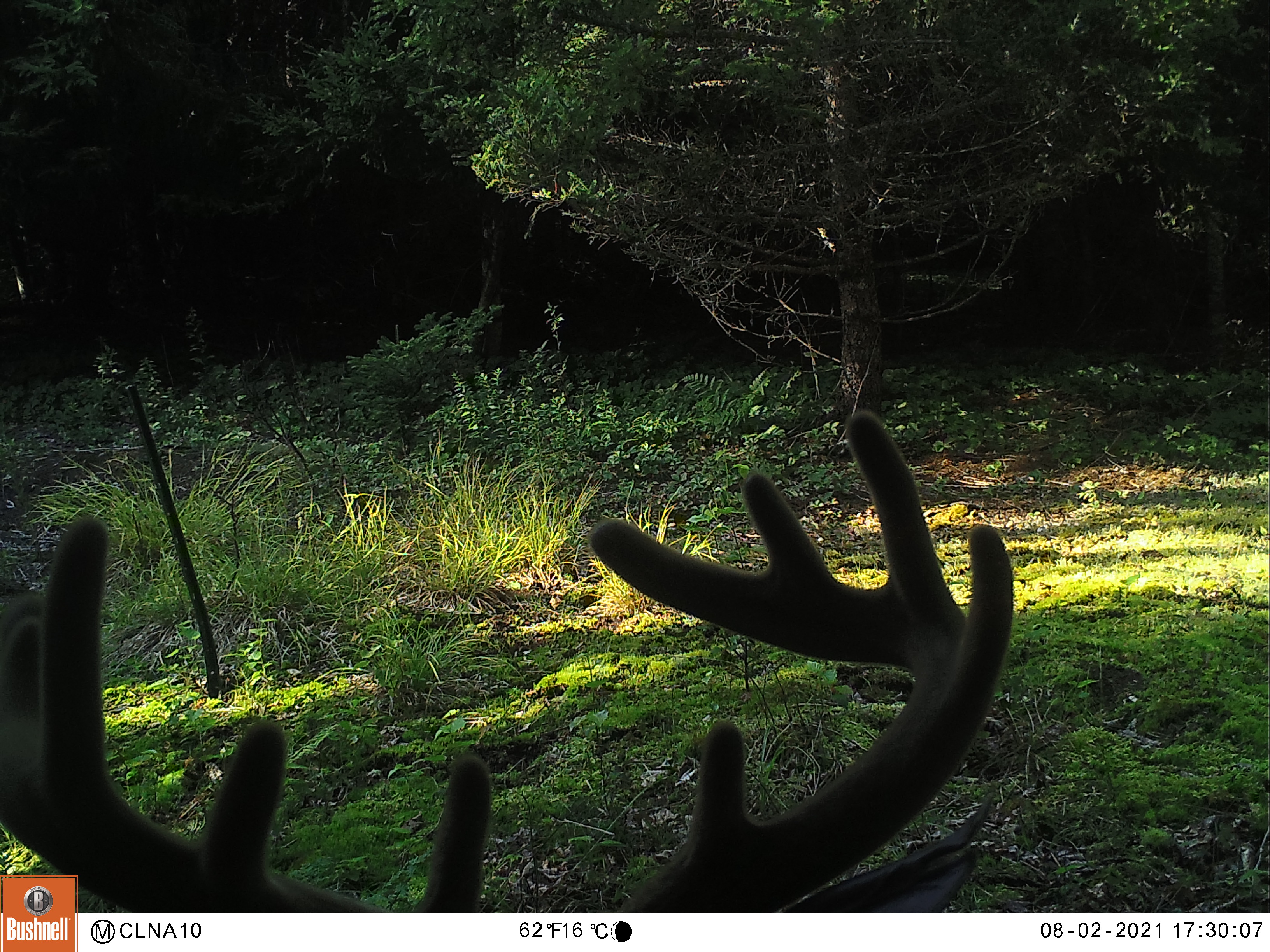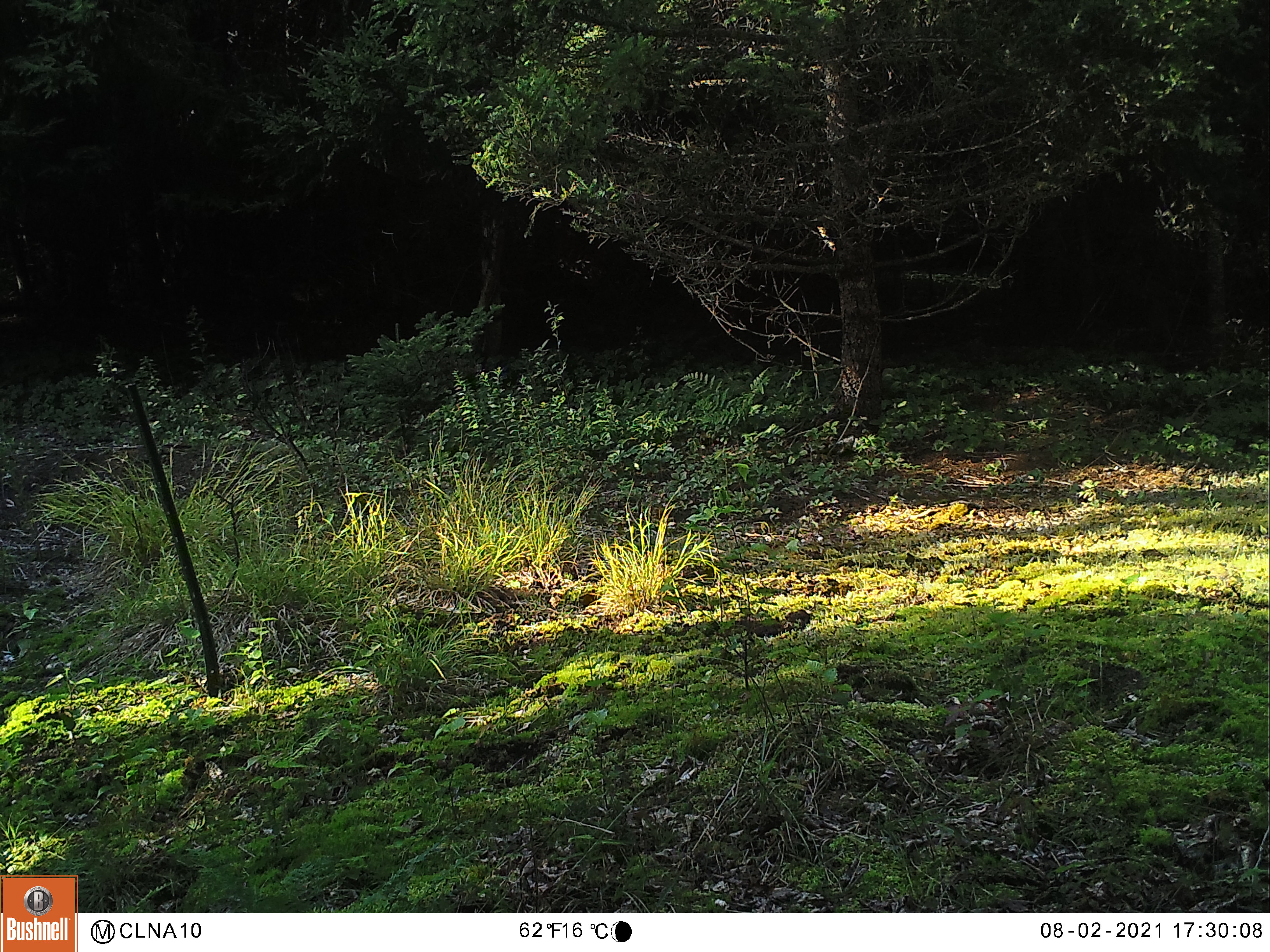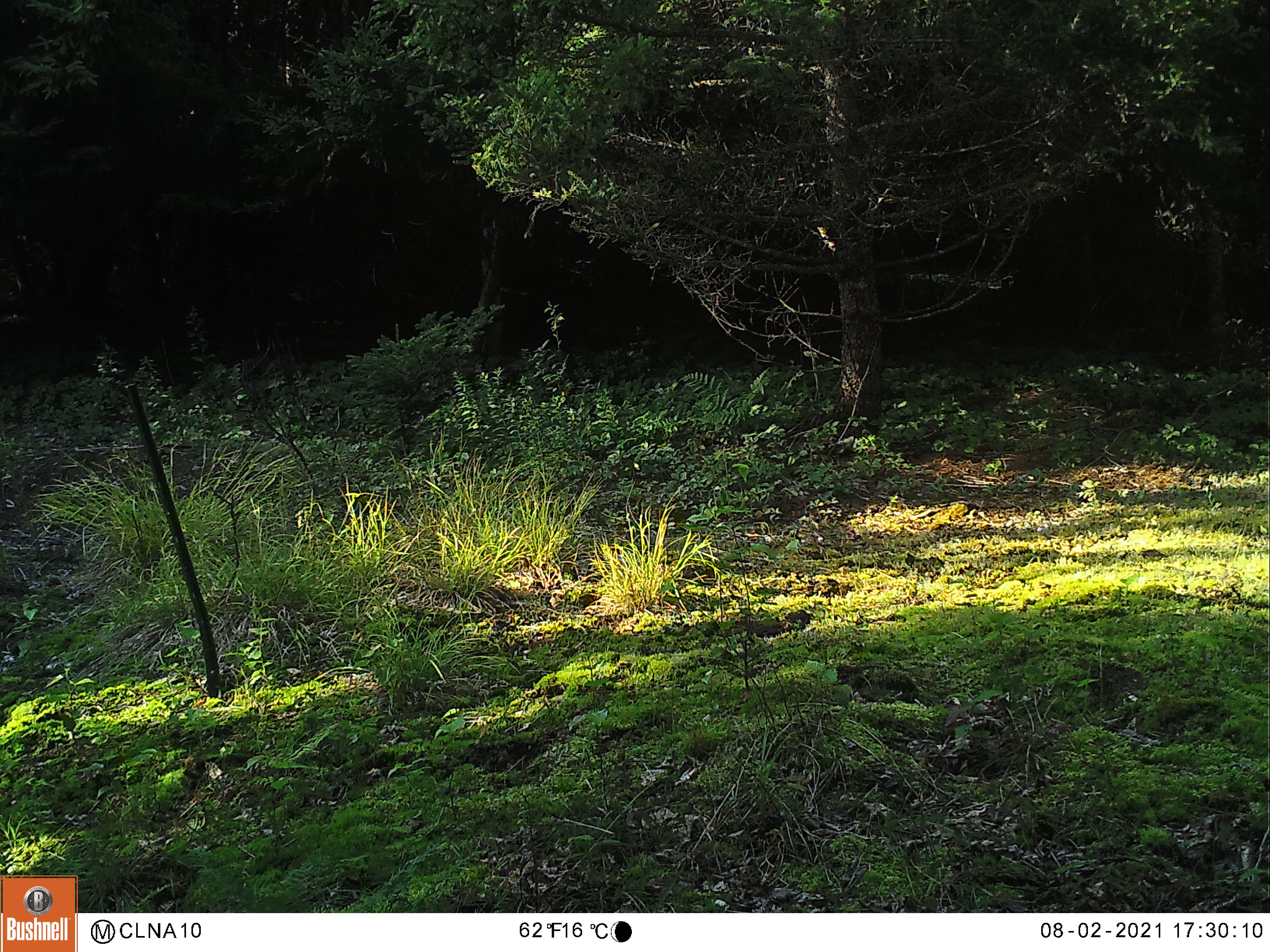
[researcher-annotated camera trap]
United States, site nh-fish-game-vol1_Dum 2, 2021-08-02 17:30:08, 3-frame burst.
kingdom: Animalia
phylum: Chordata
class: Mammalia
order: Artiodactyla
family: Cervidae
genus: Odocoileus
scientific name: Odocoileus virginianus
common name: white-tailed deer